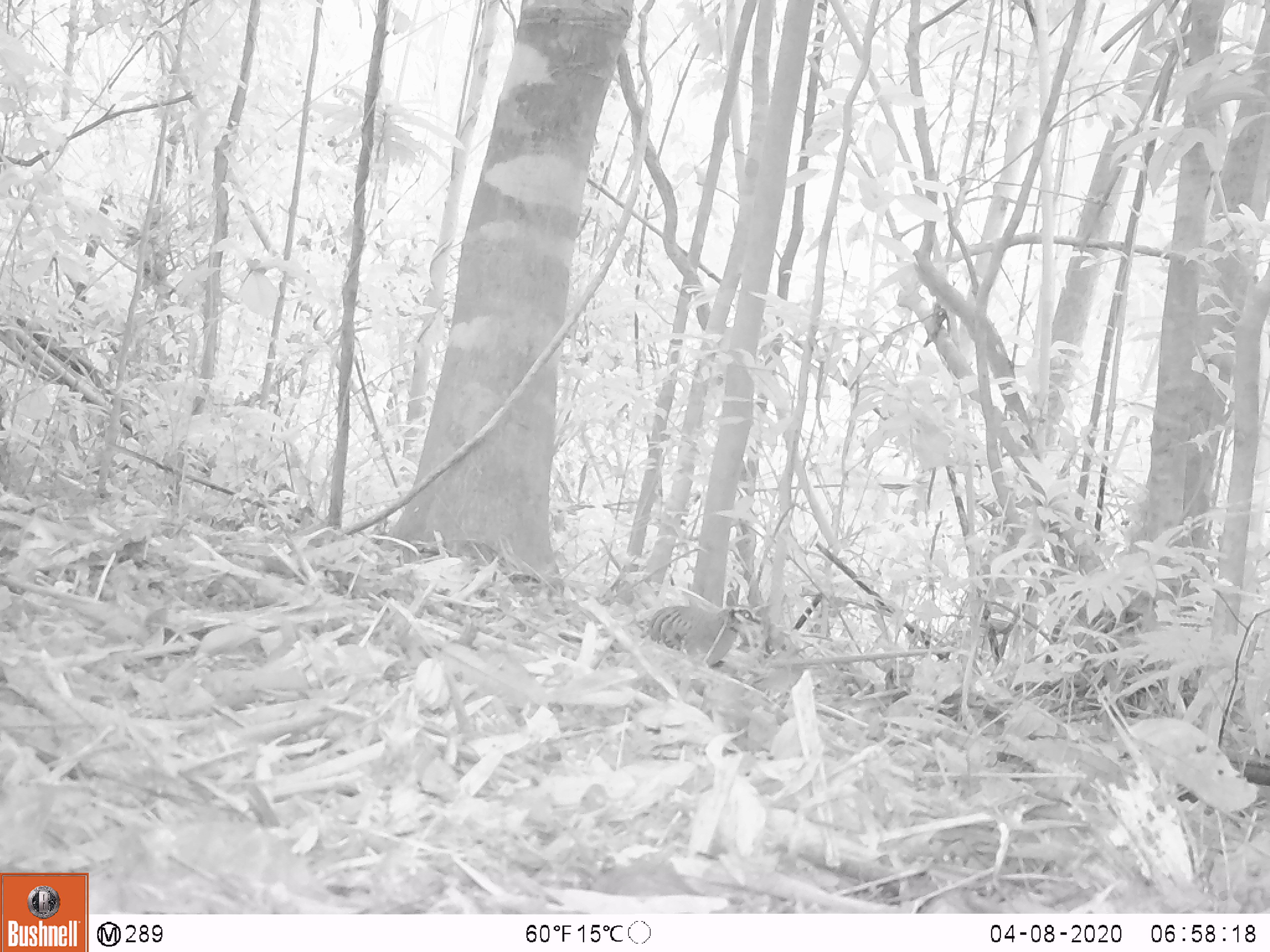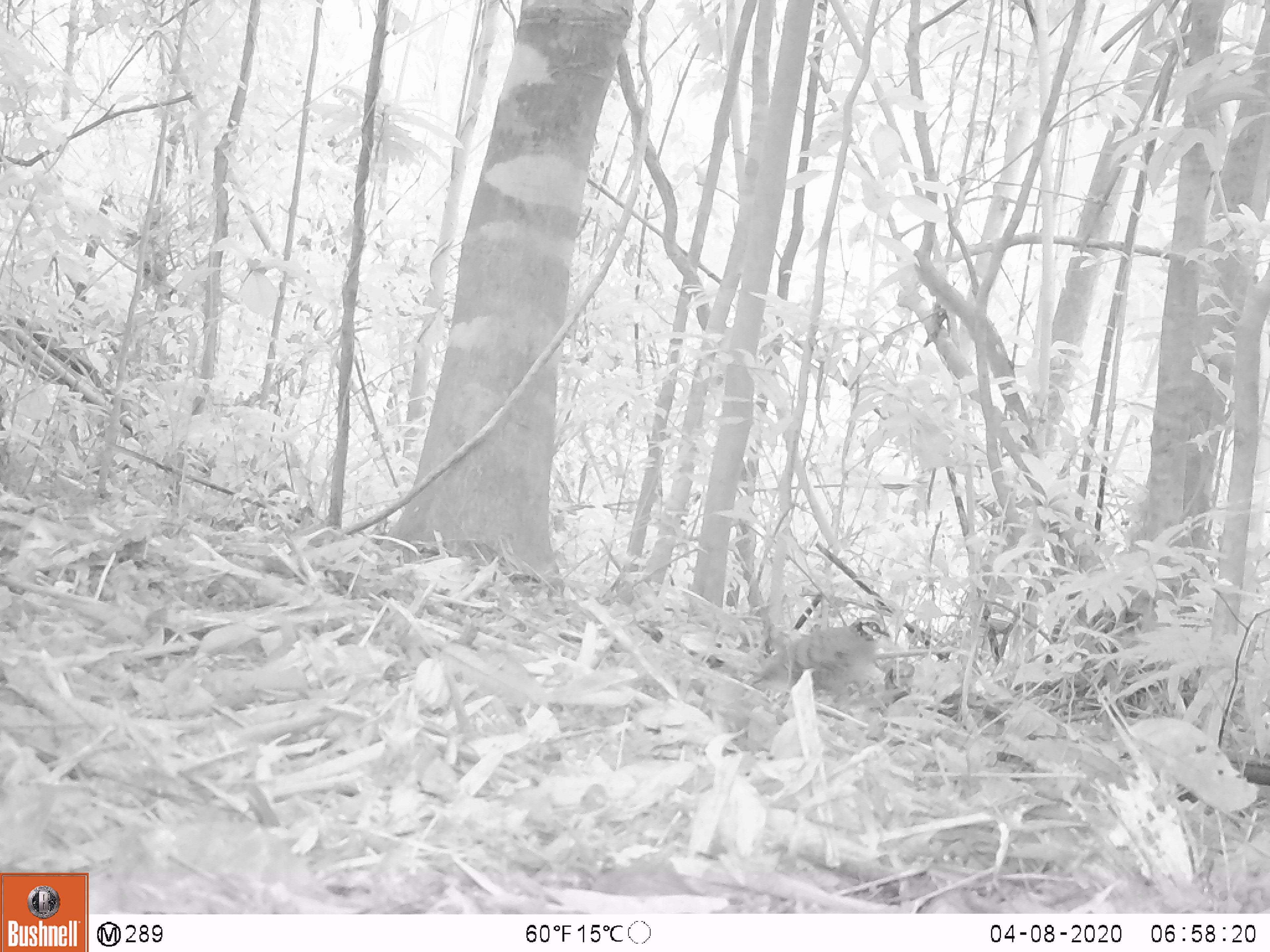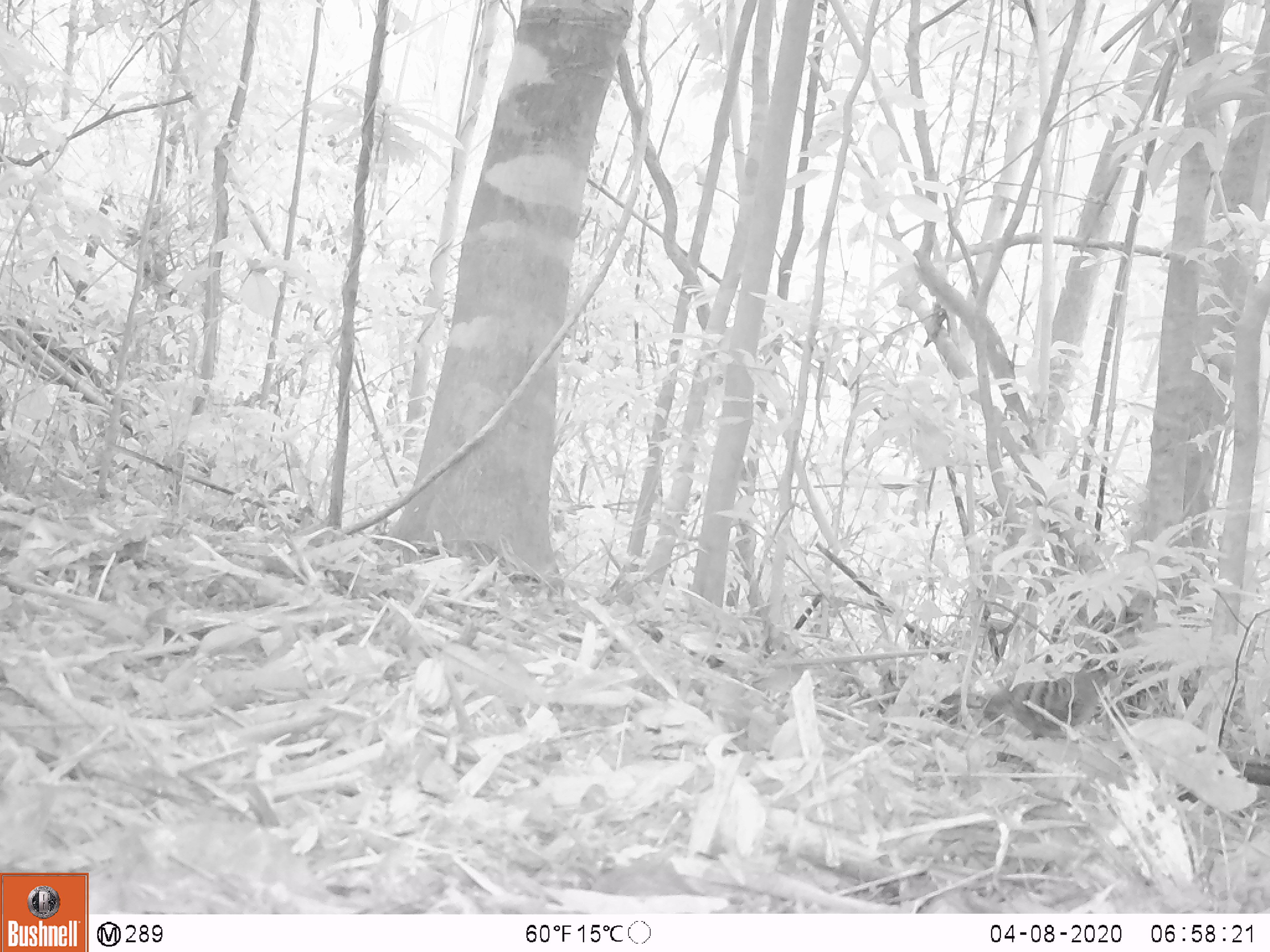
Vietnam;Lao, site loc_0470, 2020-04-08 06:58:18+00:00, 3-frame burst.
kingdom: Animalia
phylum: Chordata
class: Aves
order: Galliformes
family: Phasianidae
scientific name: Phasianidae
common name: partridge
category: unidentified partridge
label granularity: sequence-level